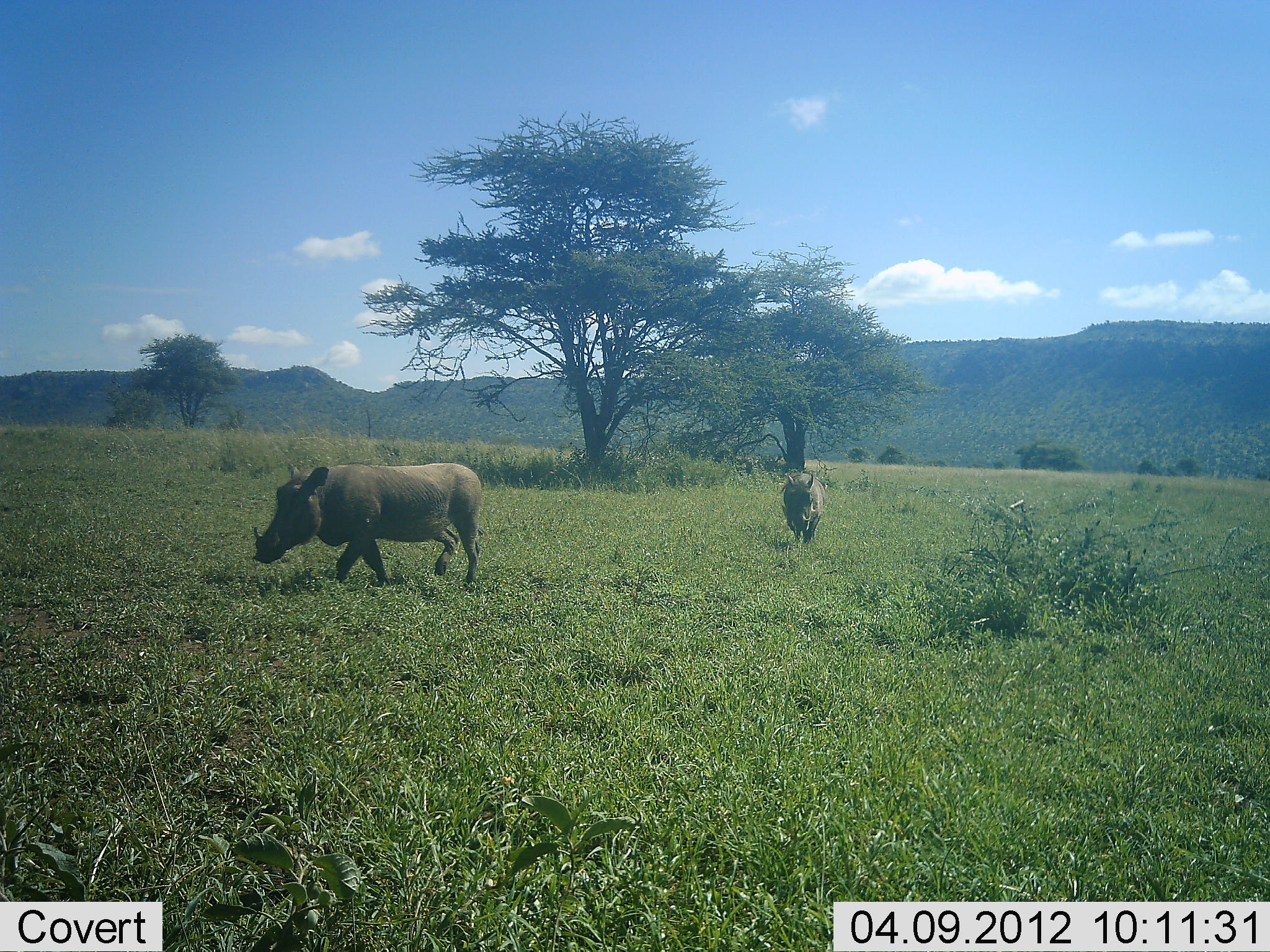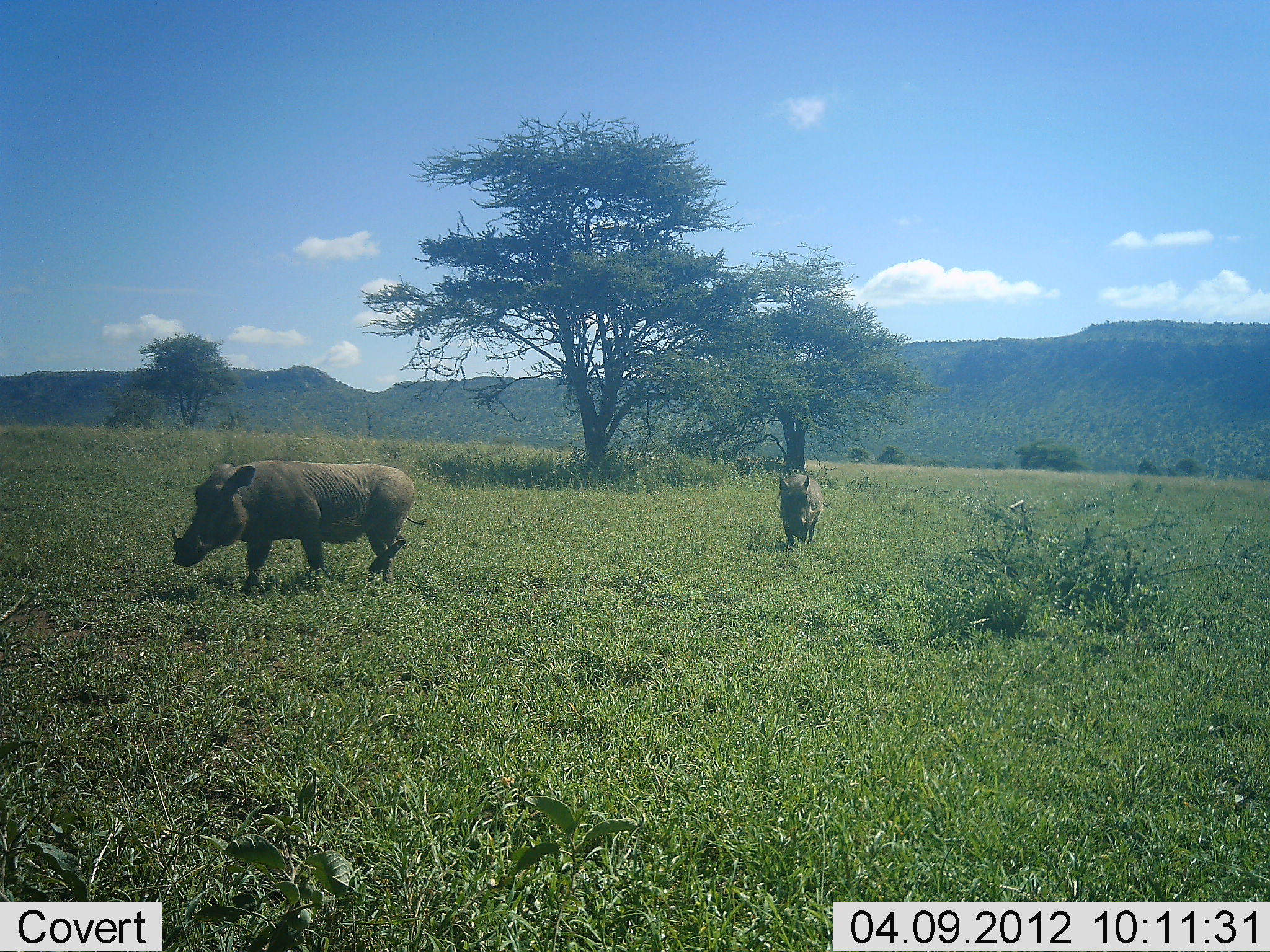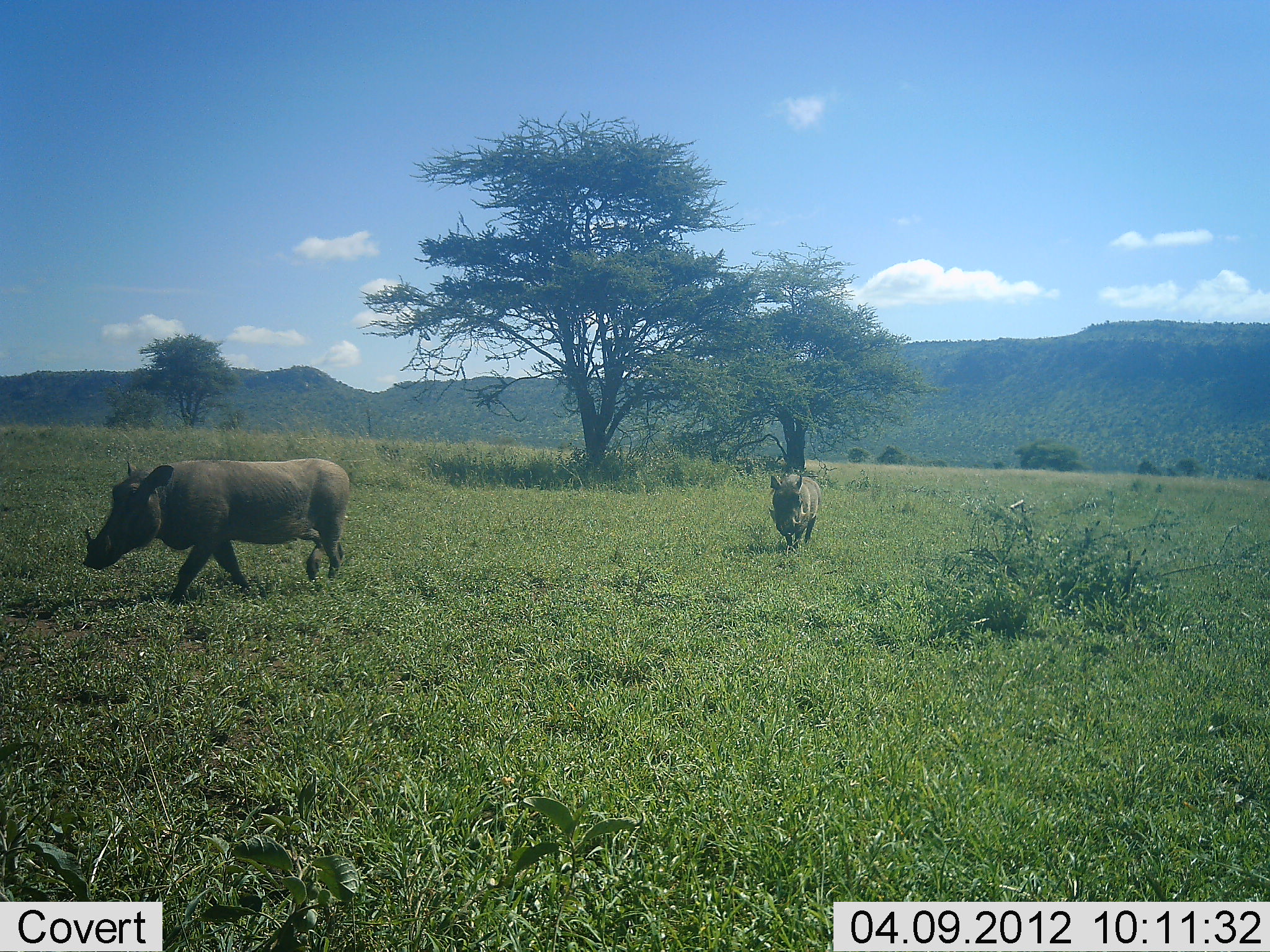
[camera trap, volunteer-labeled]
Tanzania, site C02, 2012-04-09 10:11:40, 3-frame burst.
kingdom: Animalia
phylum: Chordata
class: Mammalia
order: Artiodactyla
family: Suidae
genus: Phacochoerus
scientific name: Phacochoerus africanus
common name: warthog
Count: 2.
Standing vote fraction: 0%.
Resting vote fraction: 0%.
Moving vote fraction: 100%.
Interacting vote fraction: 0%.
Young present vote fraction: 0%.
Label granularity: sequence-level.